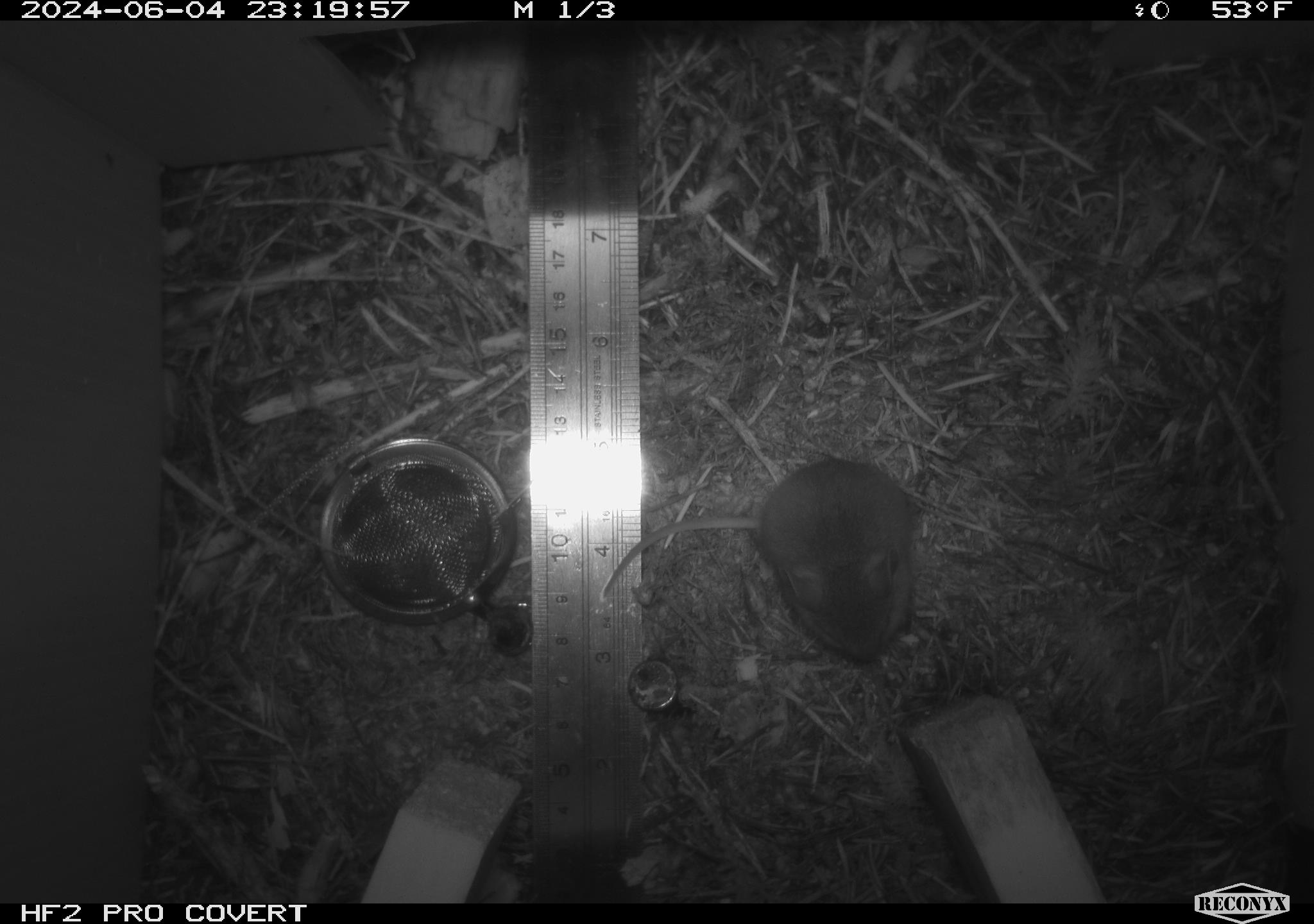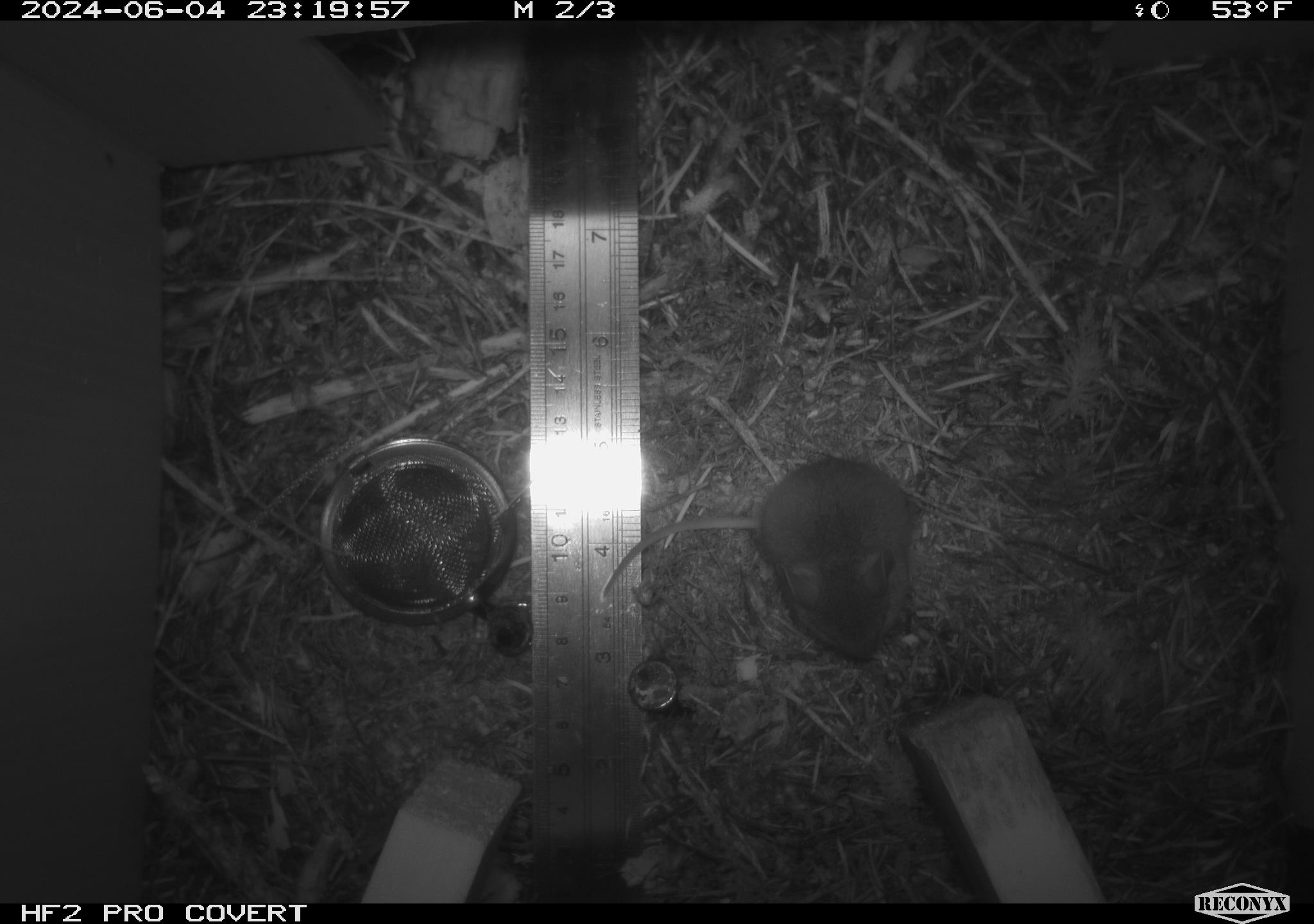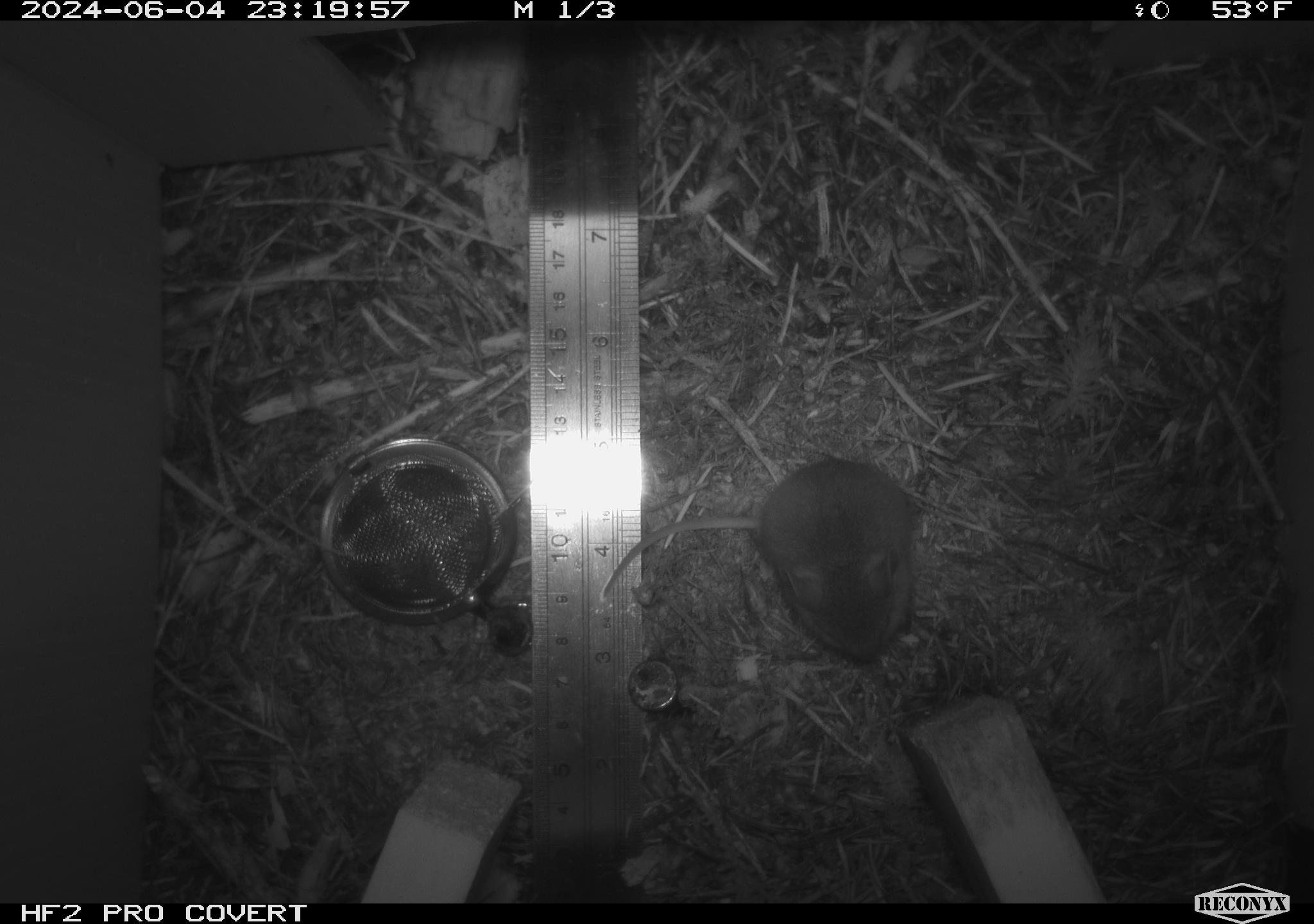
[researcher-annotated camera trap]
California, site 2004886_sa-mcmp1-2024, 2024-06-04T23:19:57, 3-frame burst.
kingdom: Animalia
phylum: Chordata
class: Mammalia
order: Rodentia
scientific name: Rodentia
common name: mouse species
Mouse species (Rodentia).